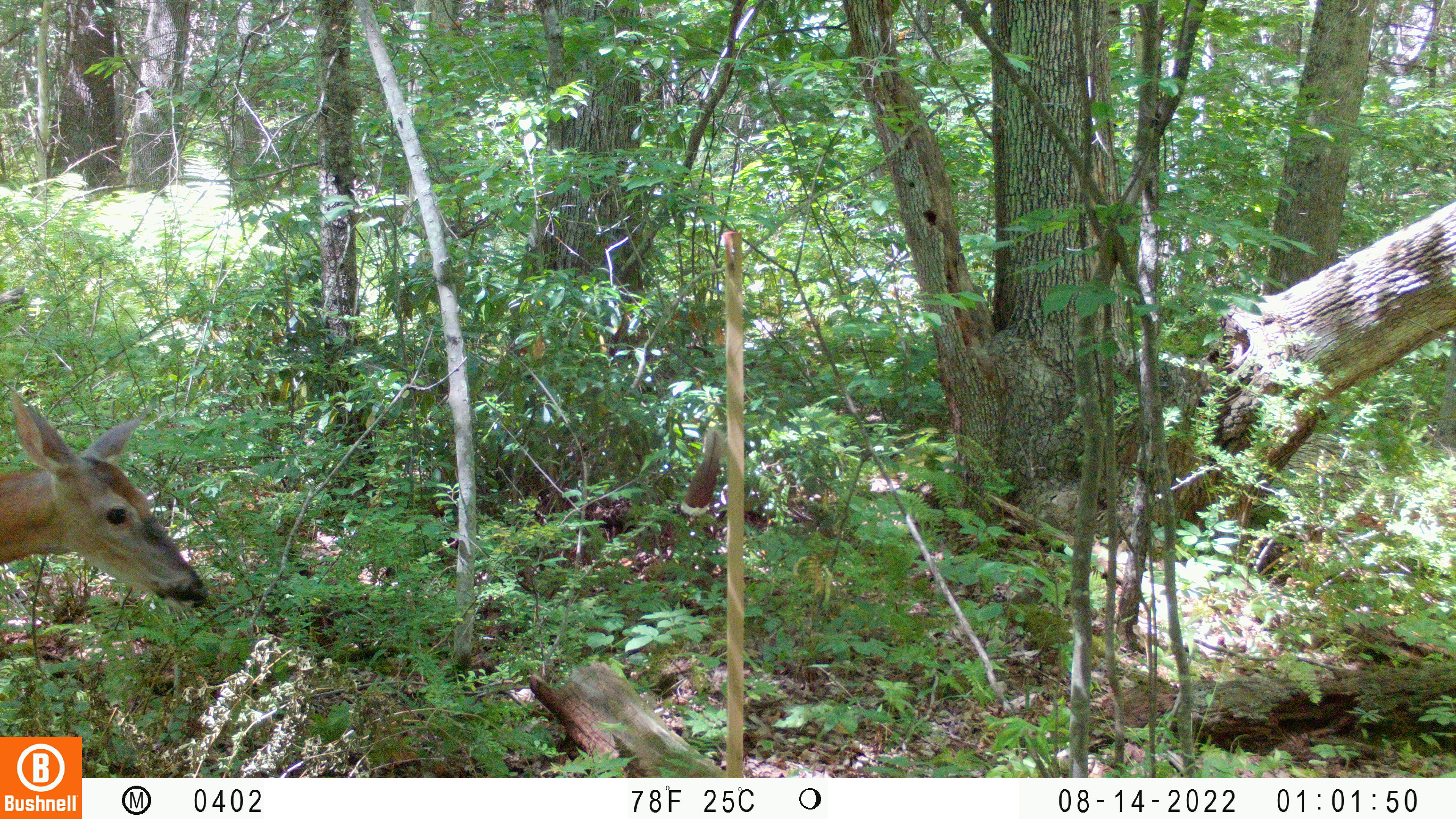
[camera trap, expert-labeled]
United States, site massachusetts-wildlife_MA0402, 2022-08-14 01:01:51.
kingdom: Animalia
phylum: Chordata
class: Mammalia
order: Artiodactyla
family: Cervidae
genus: Odocoileus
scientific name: Odocoileus virginianus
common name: white-tailed deer